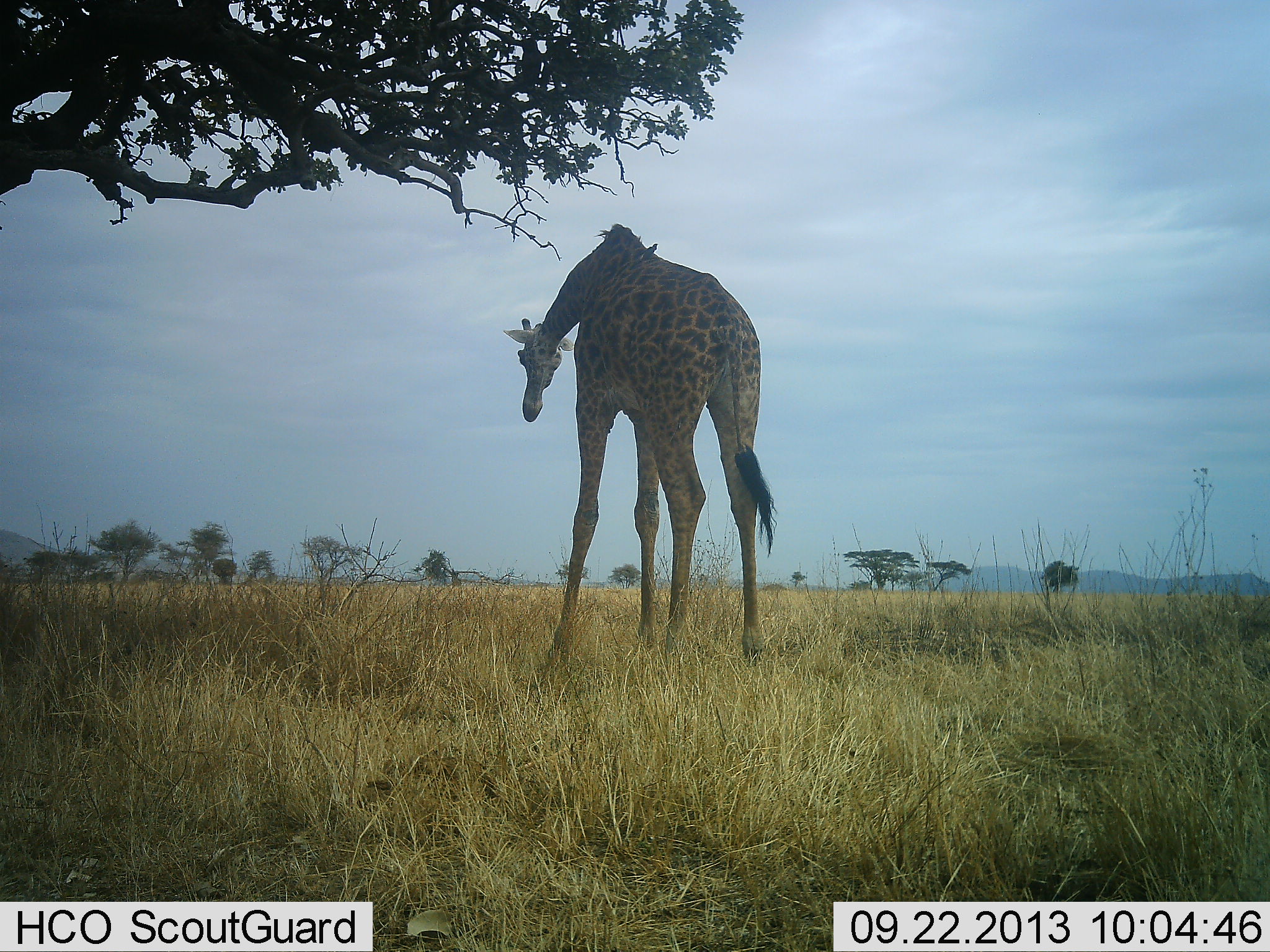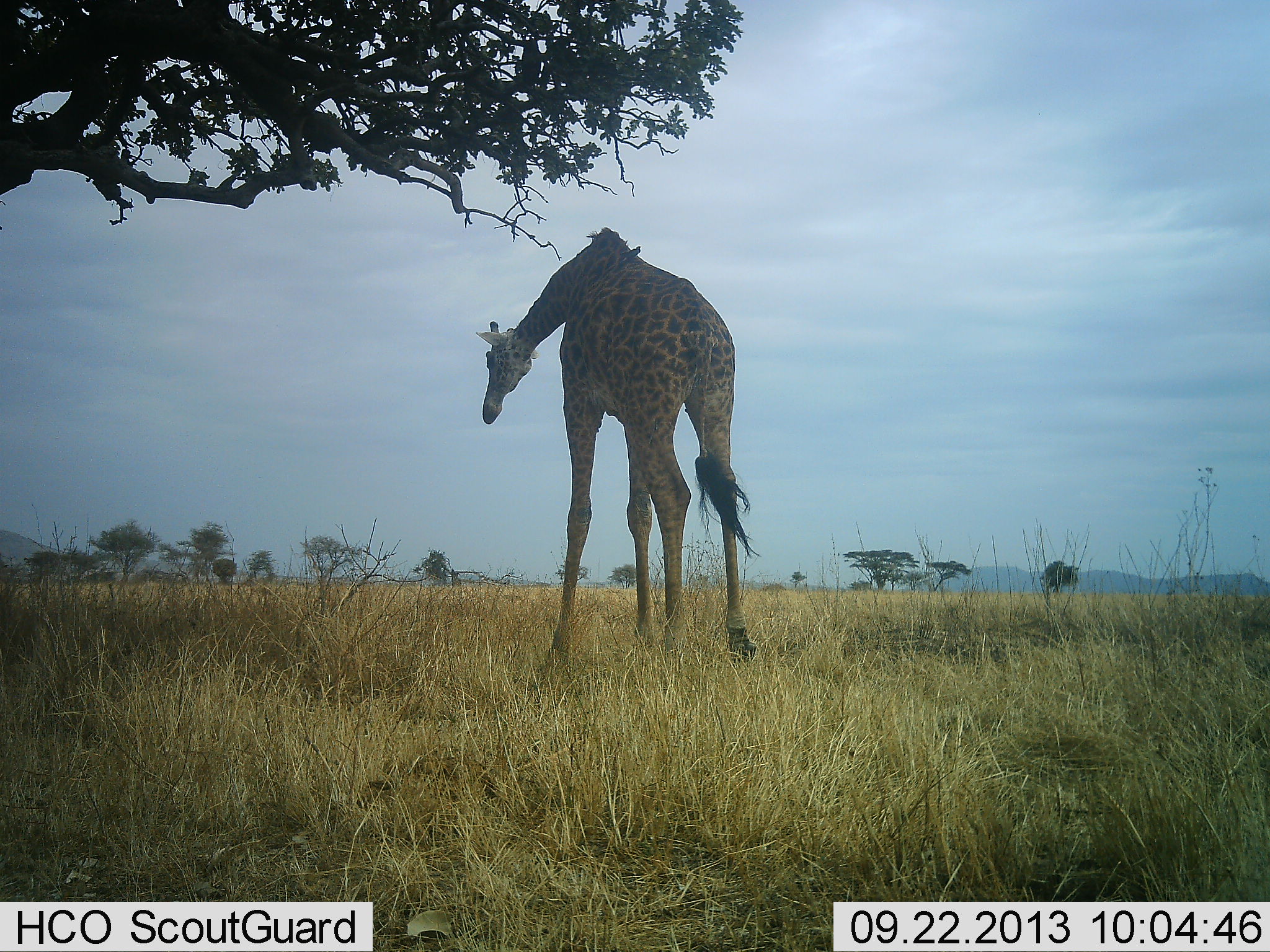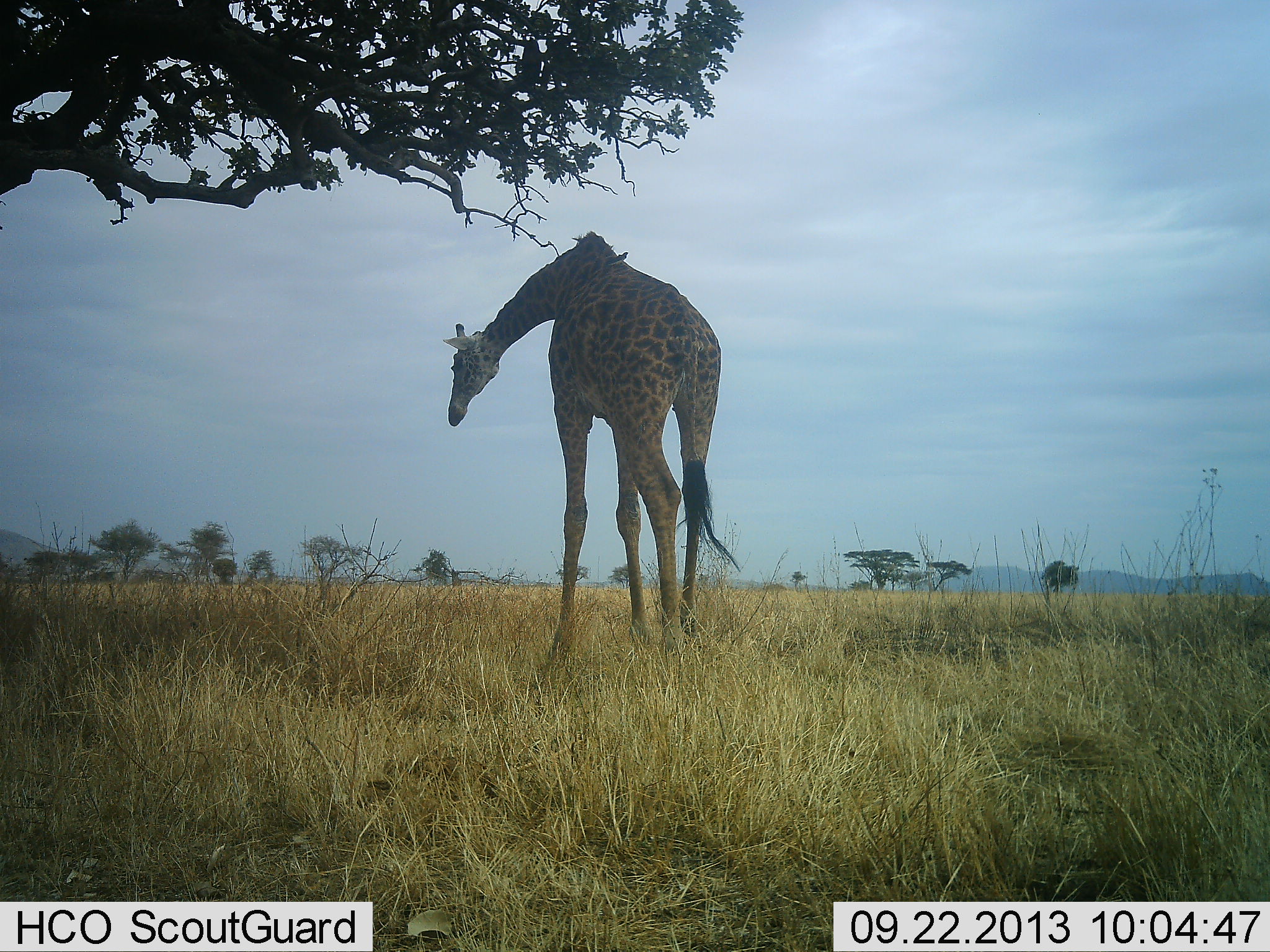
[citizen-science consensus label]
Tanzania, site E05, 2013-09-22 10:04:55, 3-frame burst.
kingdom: Animalia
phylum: Chordata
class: Mammalia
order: Artiodactyla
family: Giraffidae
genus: Giraffa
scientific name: Giraffa camelopardalis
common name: giraffe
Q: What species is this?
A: Giraffe (Giraffa camelopardalis).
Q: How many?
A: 1.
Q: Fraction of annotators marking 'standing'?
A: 55%.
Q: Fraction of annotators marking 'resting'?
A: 0%.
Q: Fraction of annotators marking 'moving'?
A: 45%.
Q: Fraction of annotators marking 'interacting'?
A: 0%.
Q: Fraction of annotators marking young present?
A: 0%.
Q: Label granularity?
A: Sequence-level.